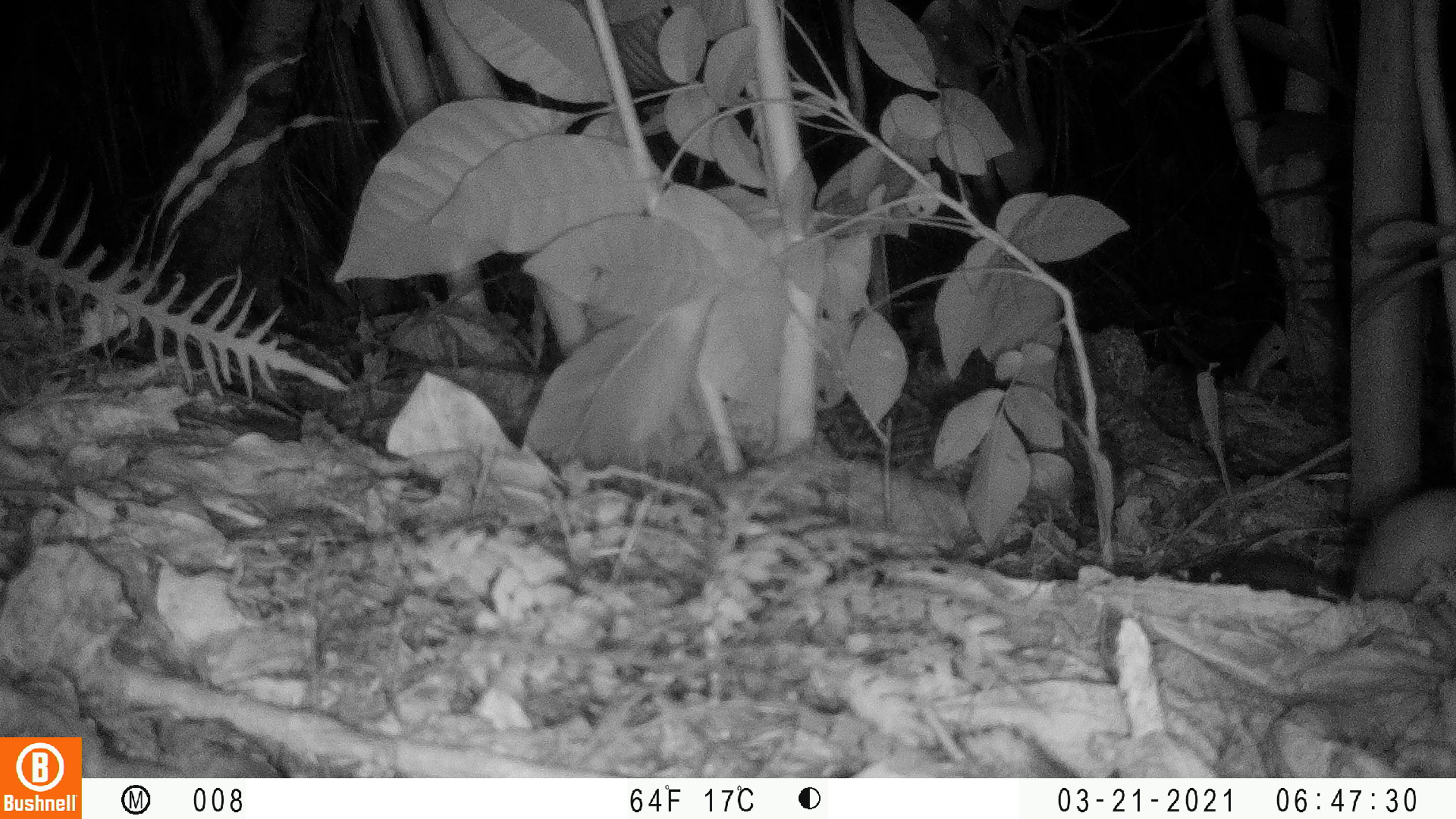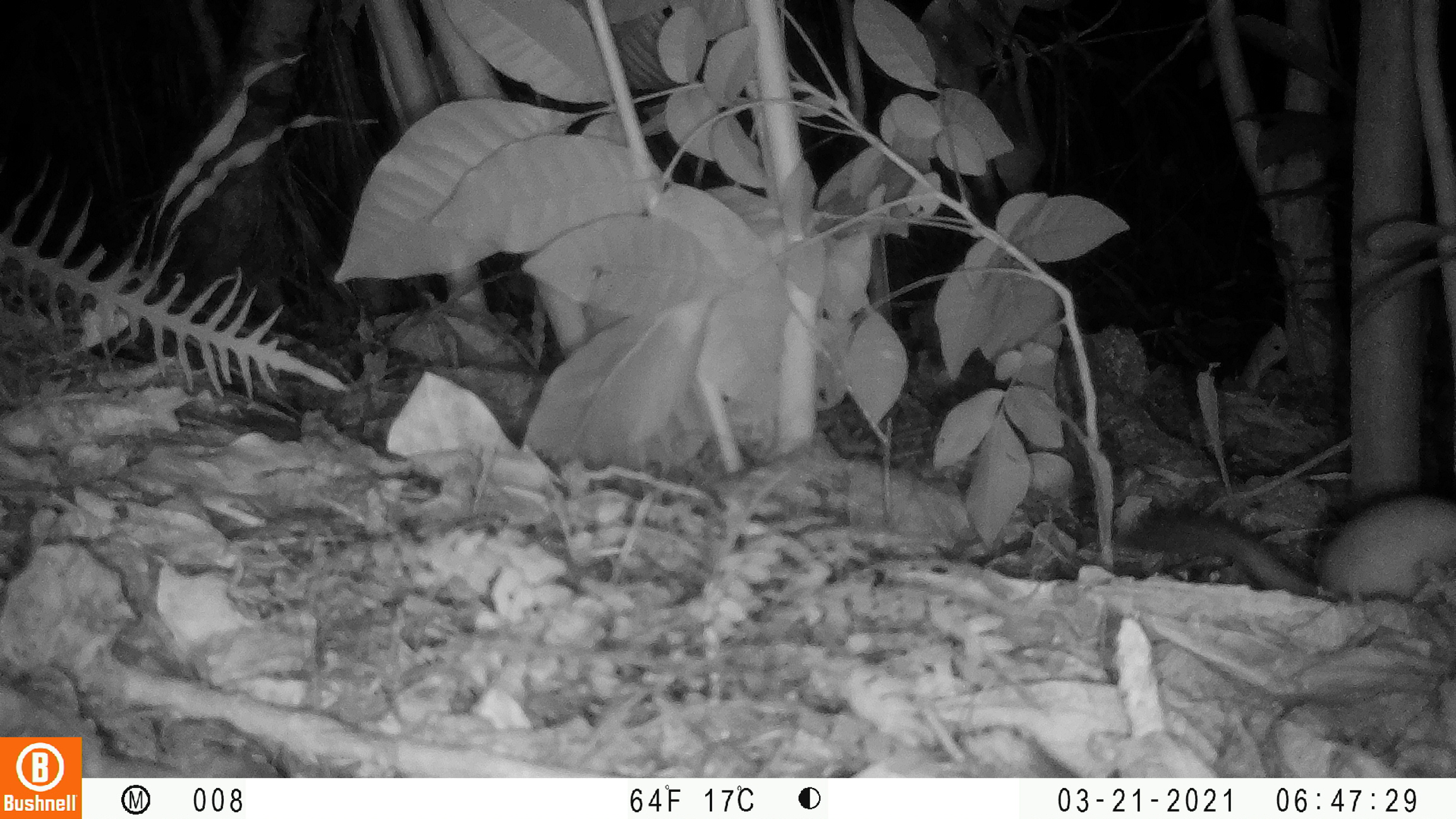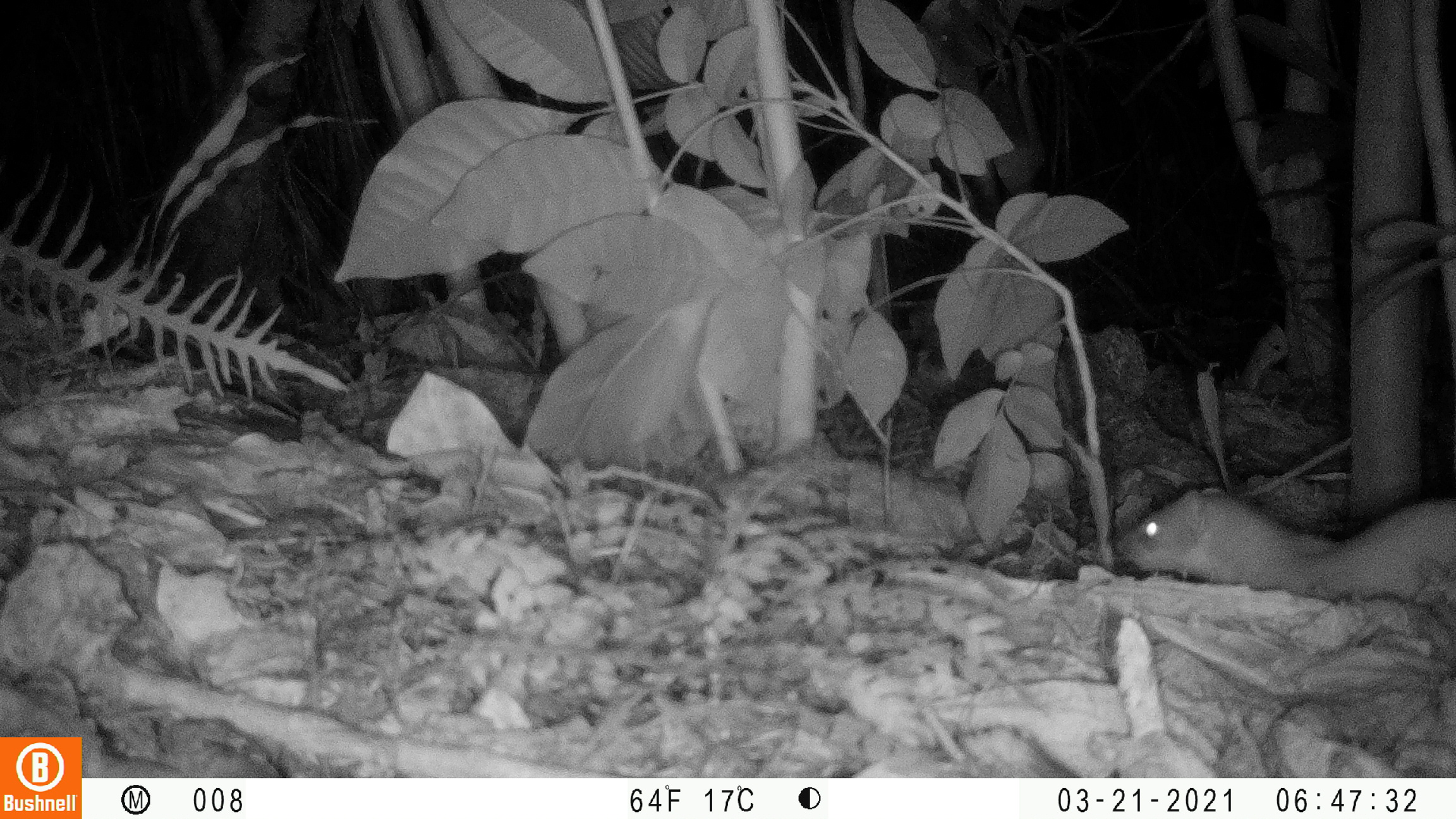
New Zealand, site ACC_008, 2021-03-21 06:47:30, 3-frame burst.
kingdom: Animalia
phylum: Chordata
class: Mammalia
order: Carnivora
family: Mustelidae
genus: Mustela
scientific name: Mustela erminea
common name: stoat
Stoat (Mustela erminea).